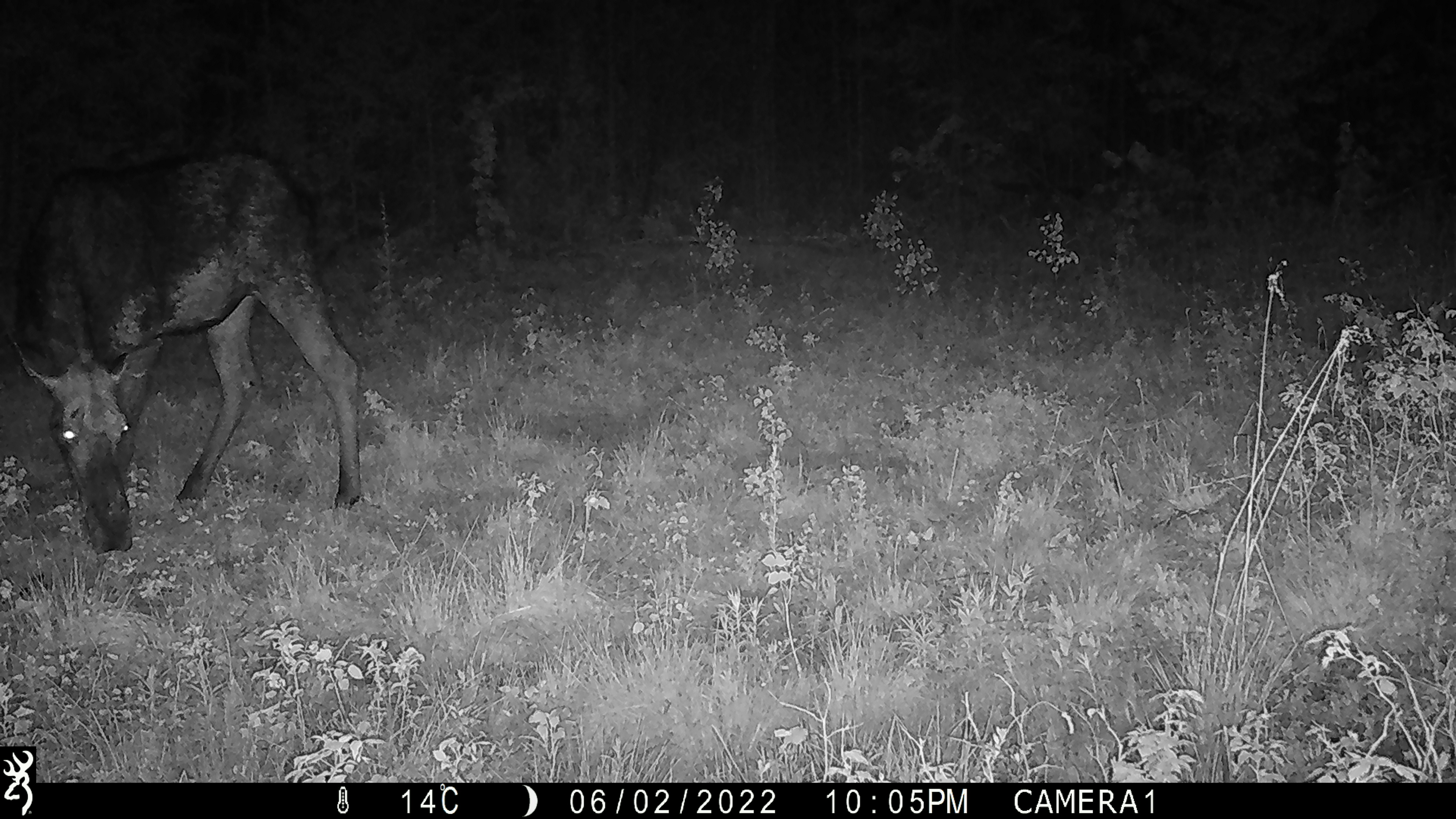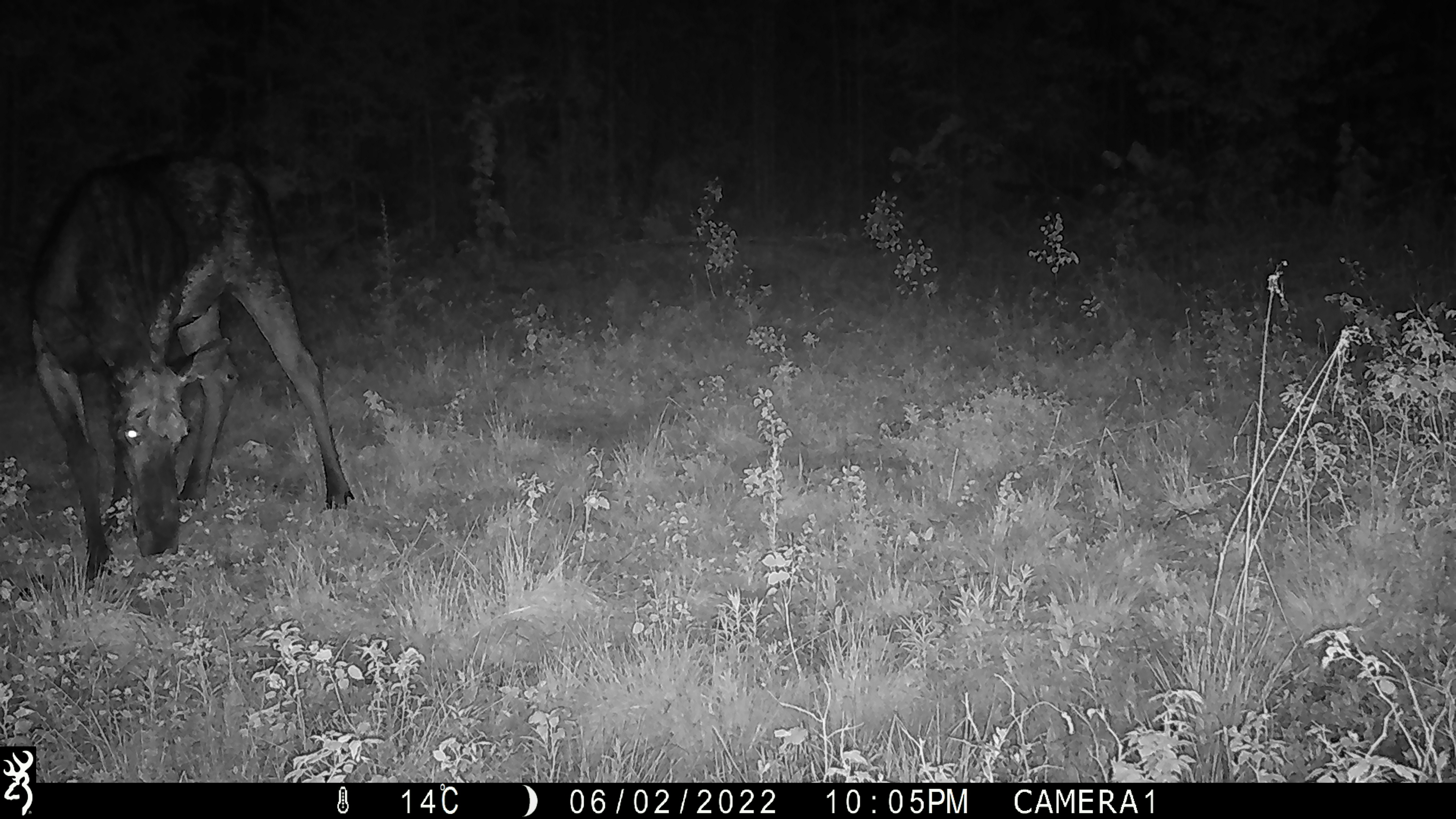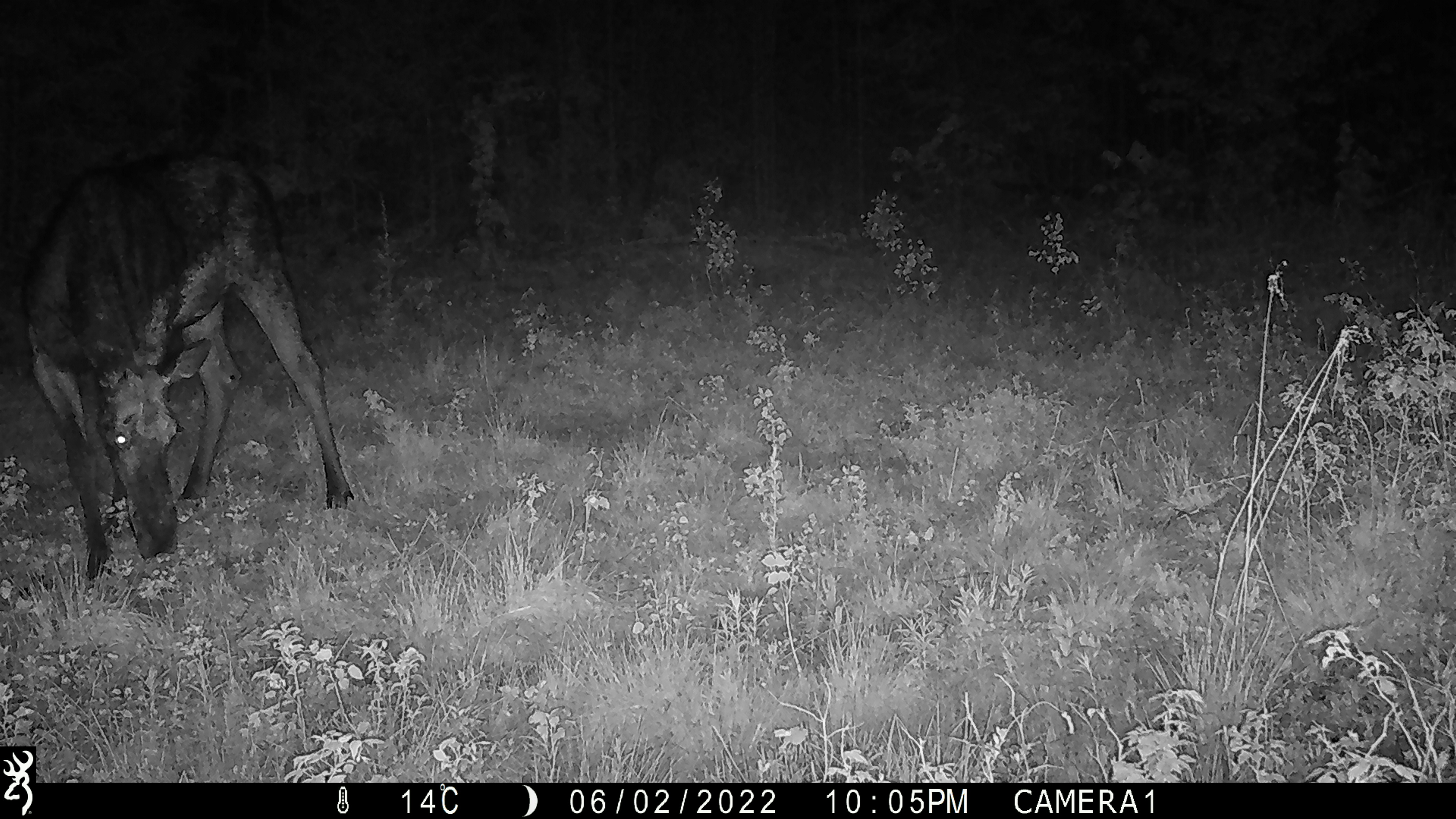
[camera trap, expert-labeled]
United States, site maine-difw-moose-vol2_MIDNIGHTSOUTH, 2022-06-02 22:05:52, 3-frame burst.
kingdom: Animalia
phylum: Chordata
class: Mammalia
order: Artiodactyla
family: Cervidae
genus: Alces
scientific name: Alces alces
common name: moose